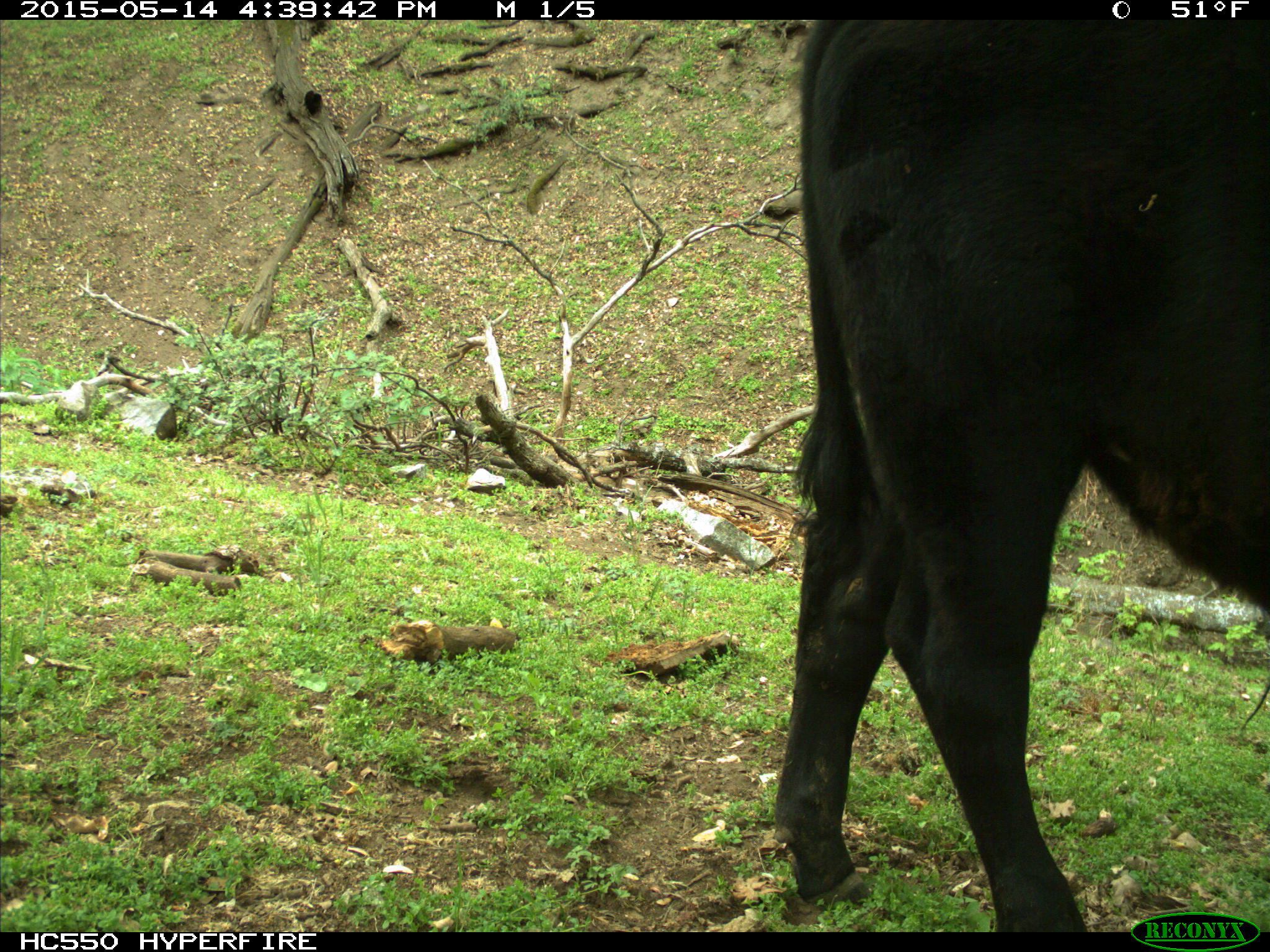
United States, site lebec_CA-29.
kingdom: Animalia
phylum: Chordata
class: Mammalia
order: Artiodactyla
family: Bovidae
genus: Bos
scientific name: Bos taurus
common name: domestic cow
Bos taurus (domestic cow).